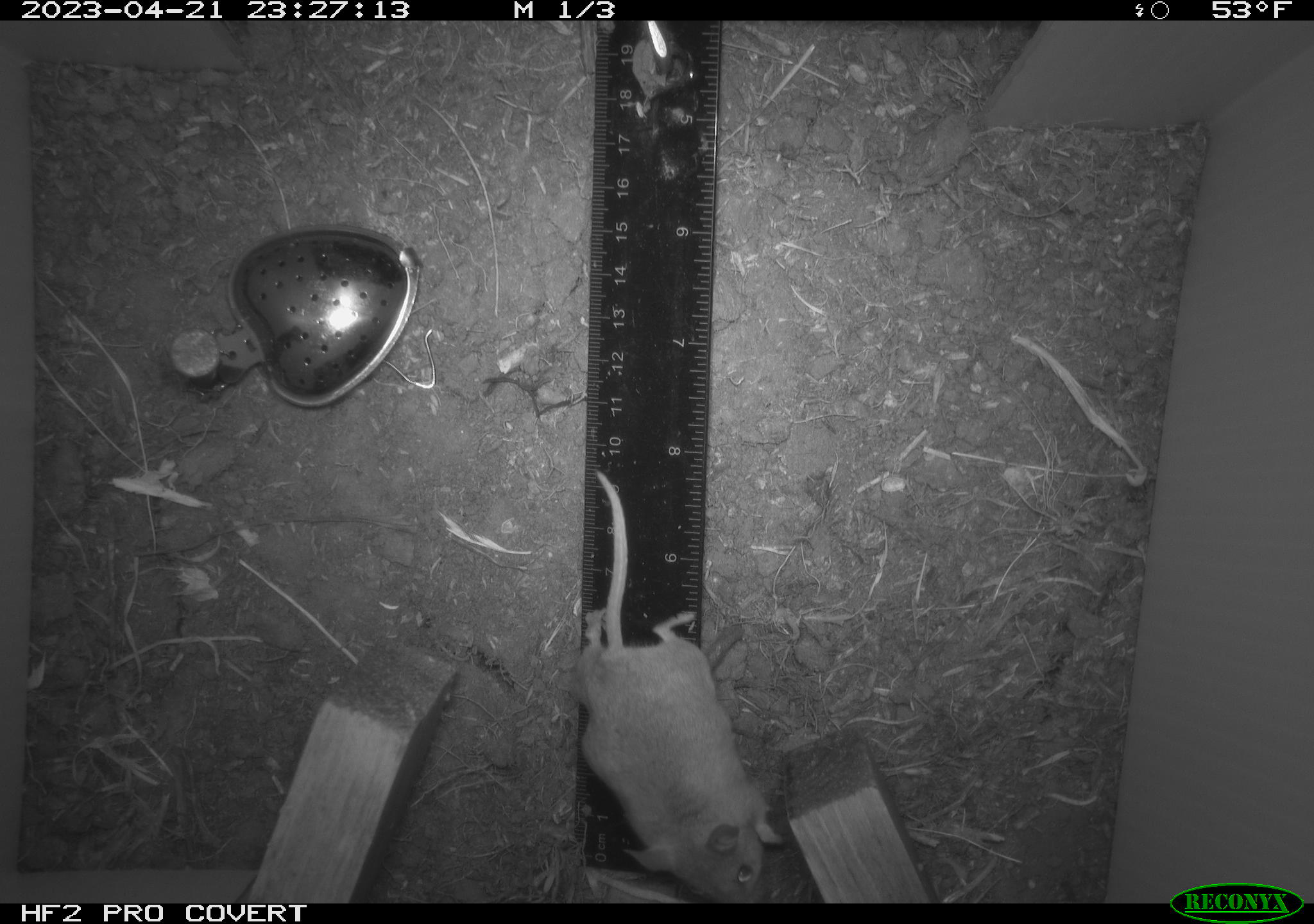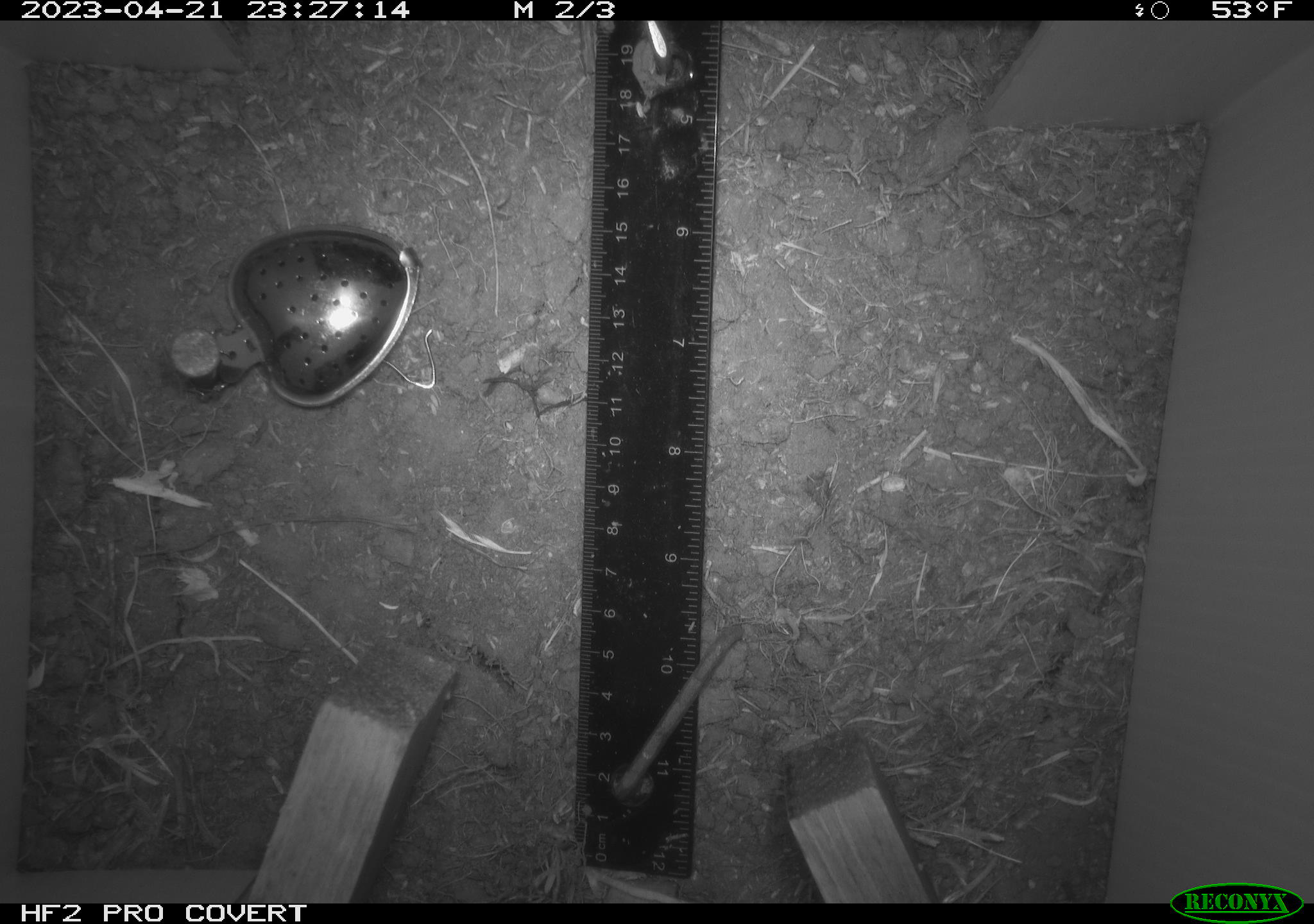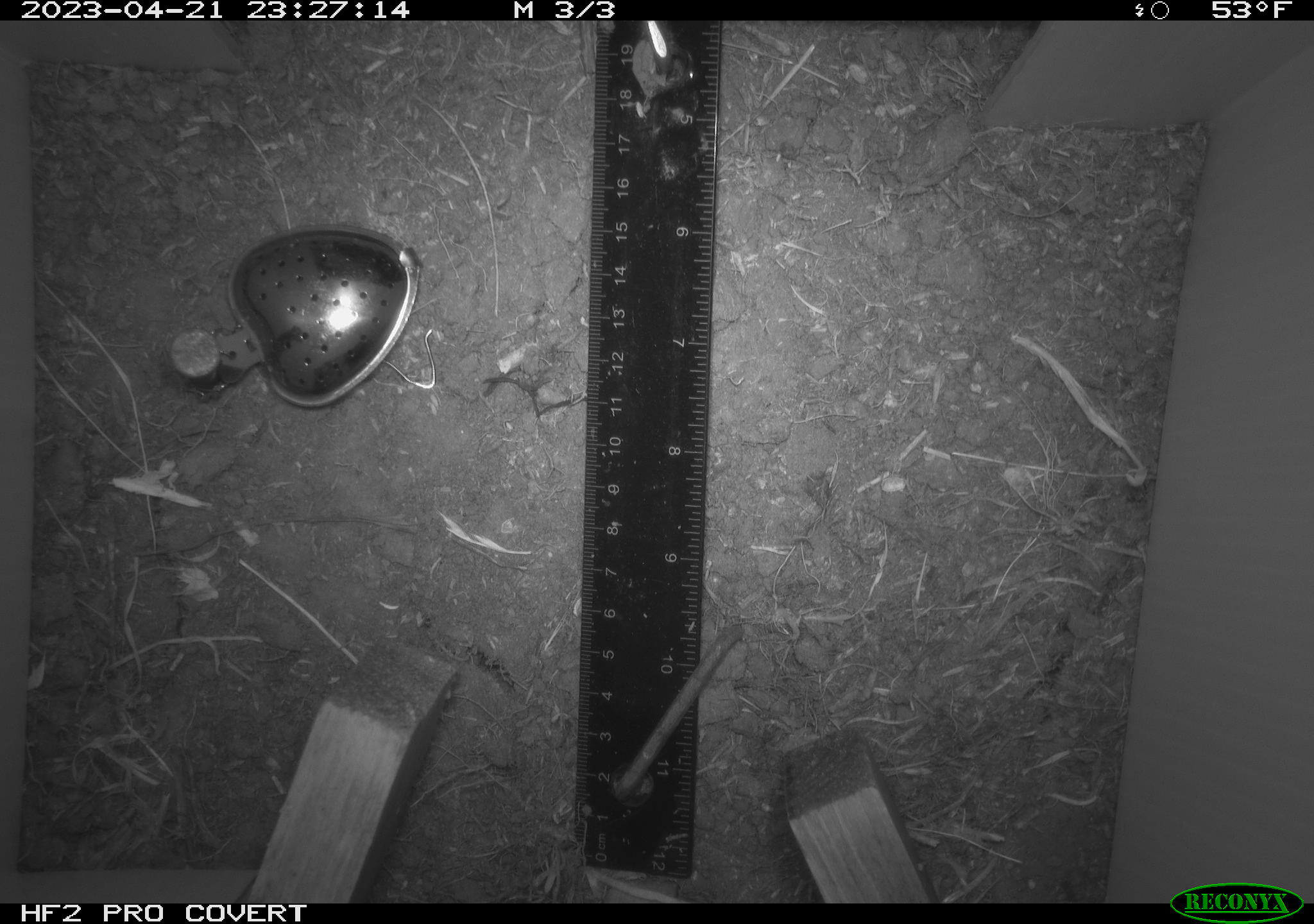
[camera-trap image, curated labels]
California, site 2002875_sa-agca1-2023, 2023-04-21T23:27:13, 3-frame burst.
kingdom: Animalia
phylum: Chordata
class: Mammalia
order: Rodentia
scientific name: Rodentia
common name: mouse species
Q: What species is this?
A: Mouse species (Rodentia).